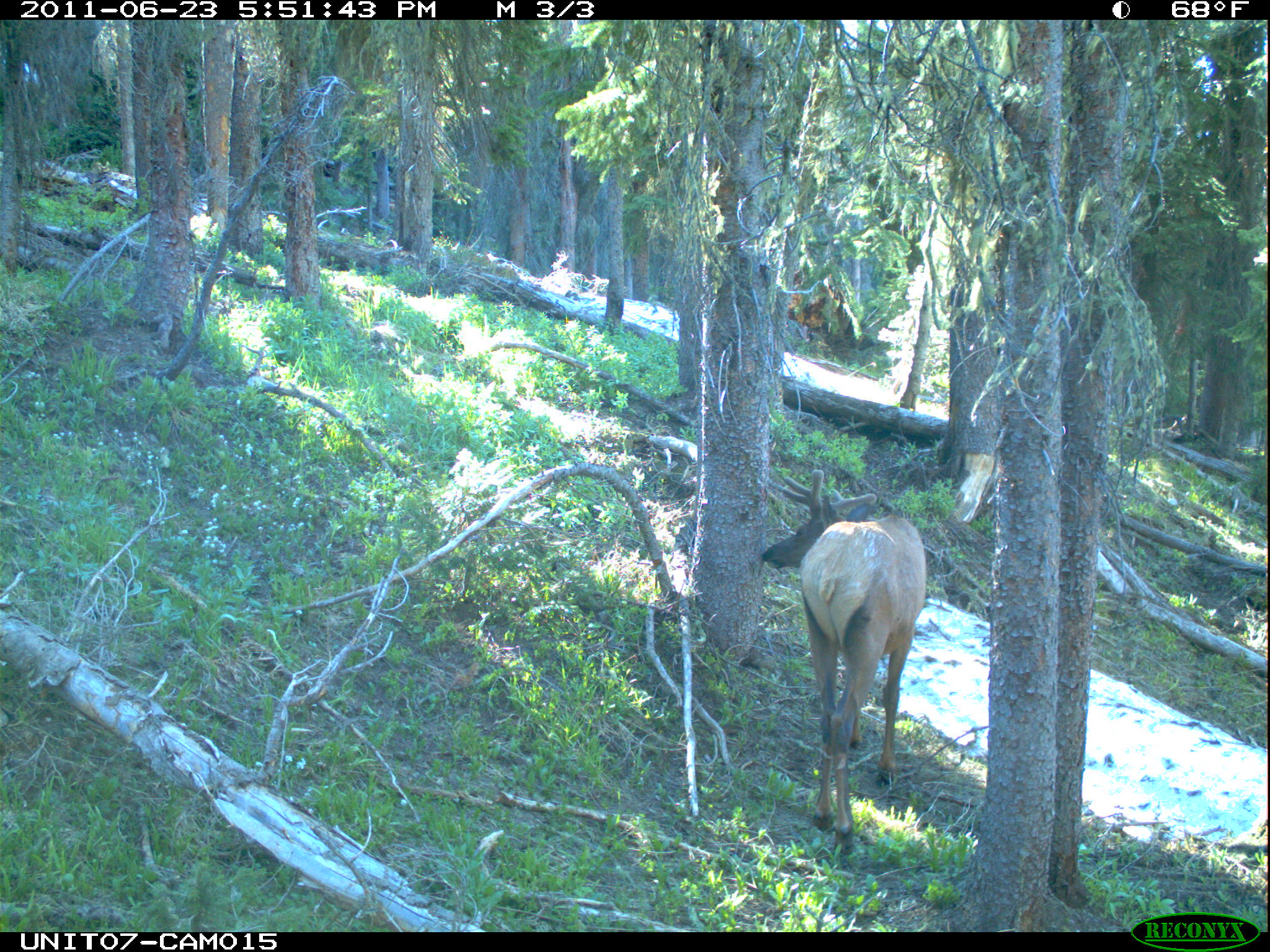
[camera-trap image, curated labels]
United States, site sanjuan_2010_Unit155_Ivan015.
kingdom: Animalia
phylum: Chordata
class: Mammalia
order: Artiodactyla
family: Cervidae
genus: Cervus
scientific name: Cervus elaphus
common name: red deer